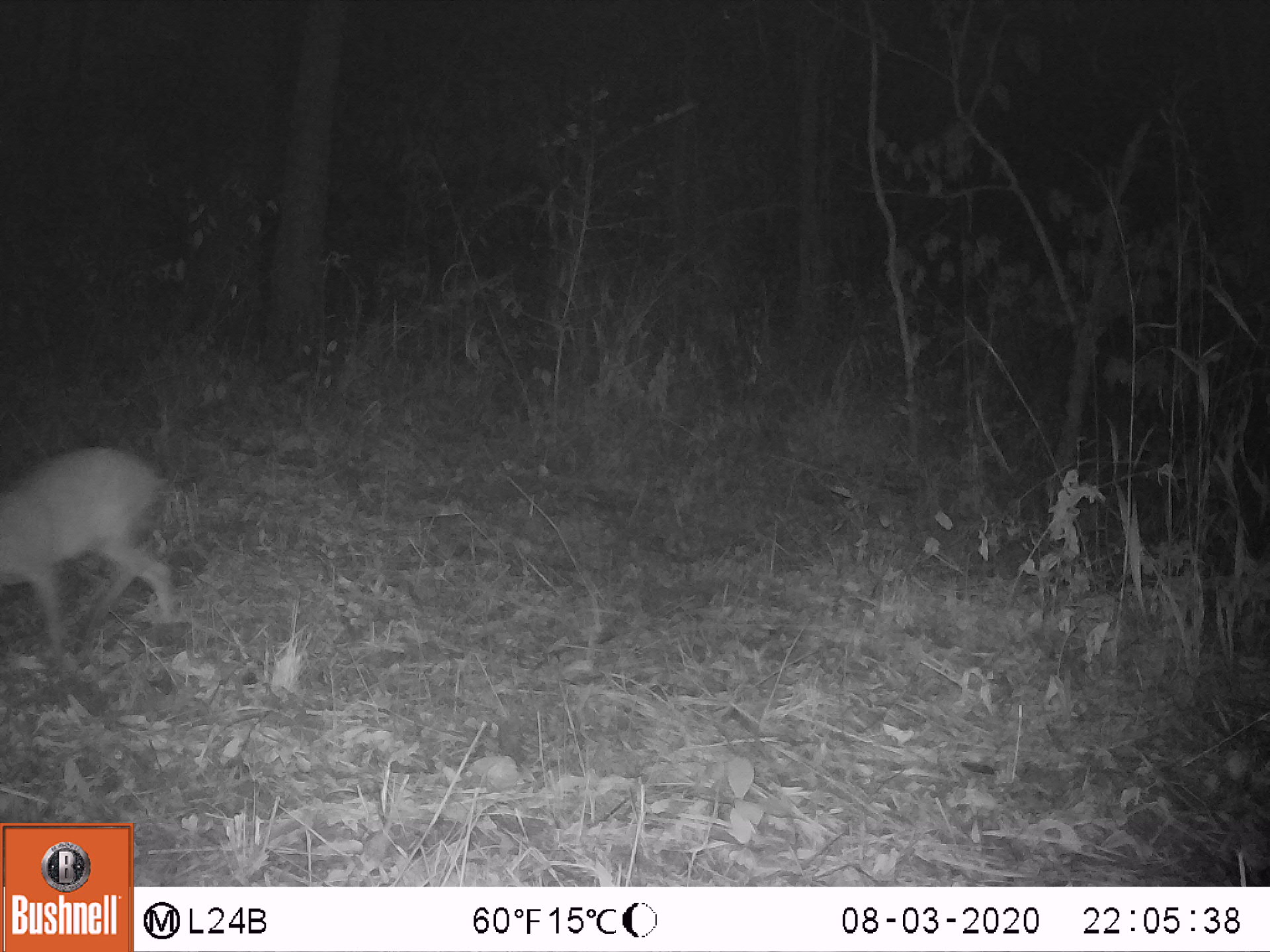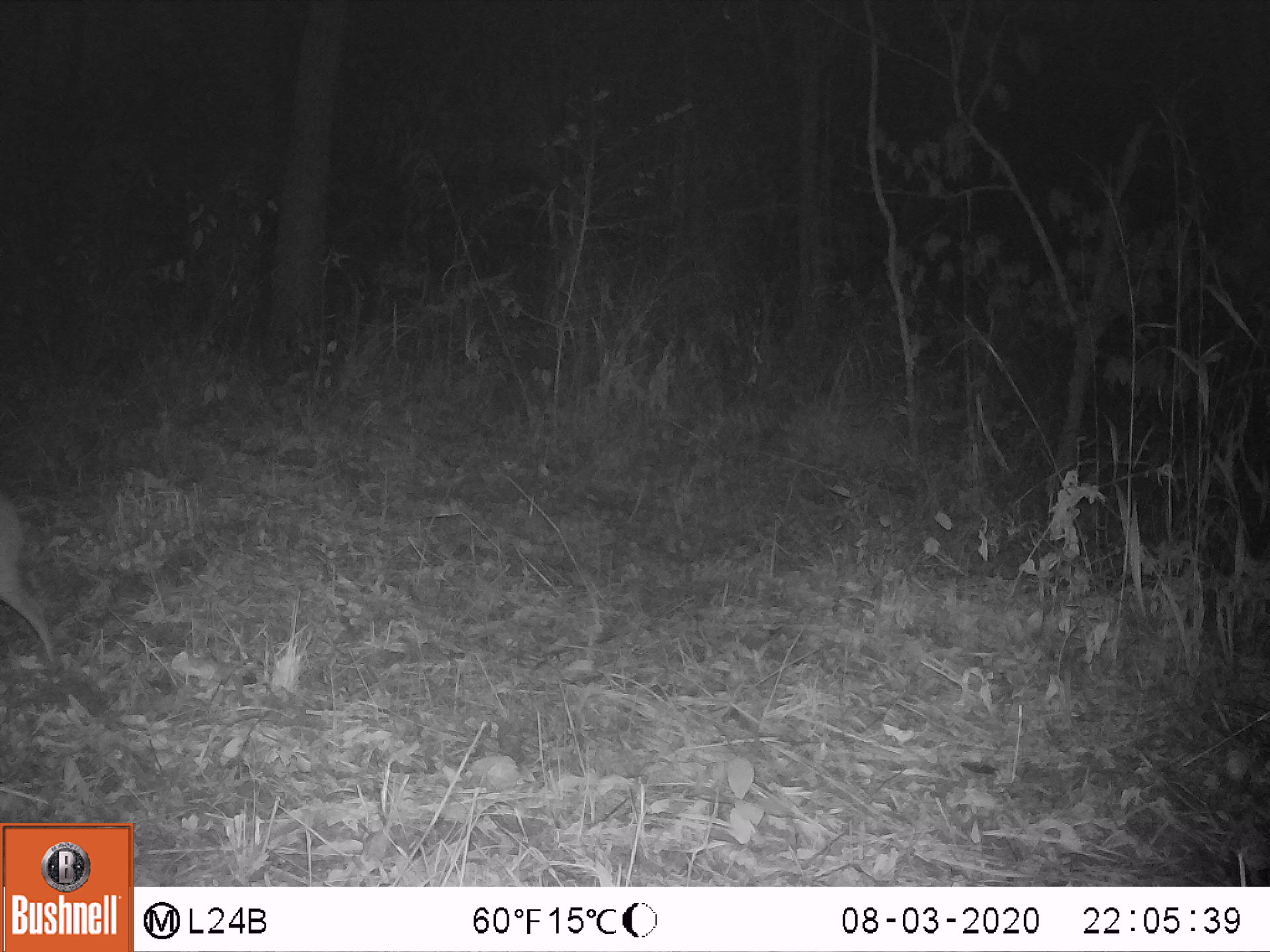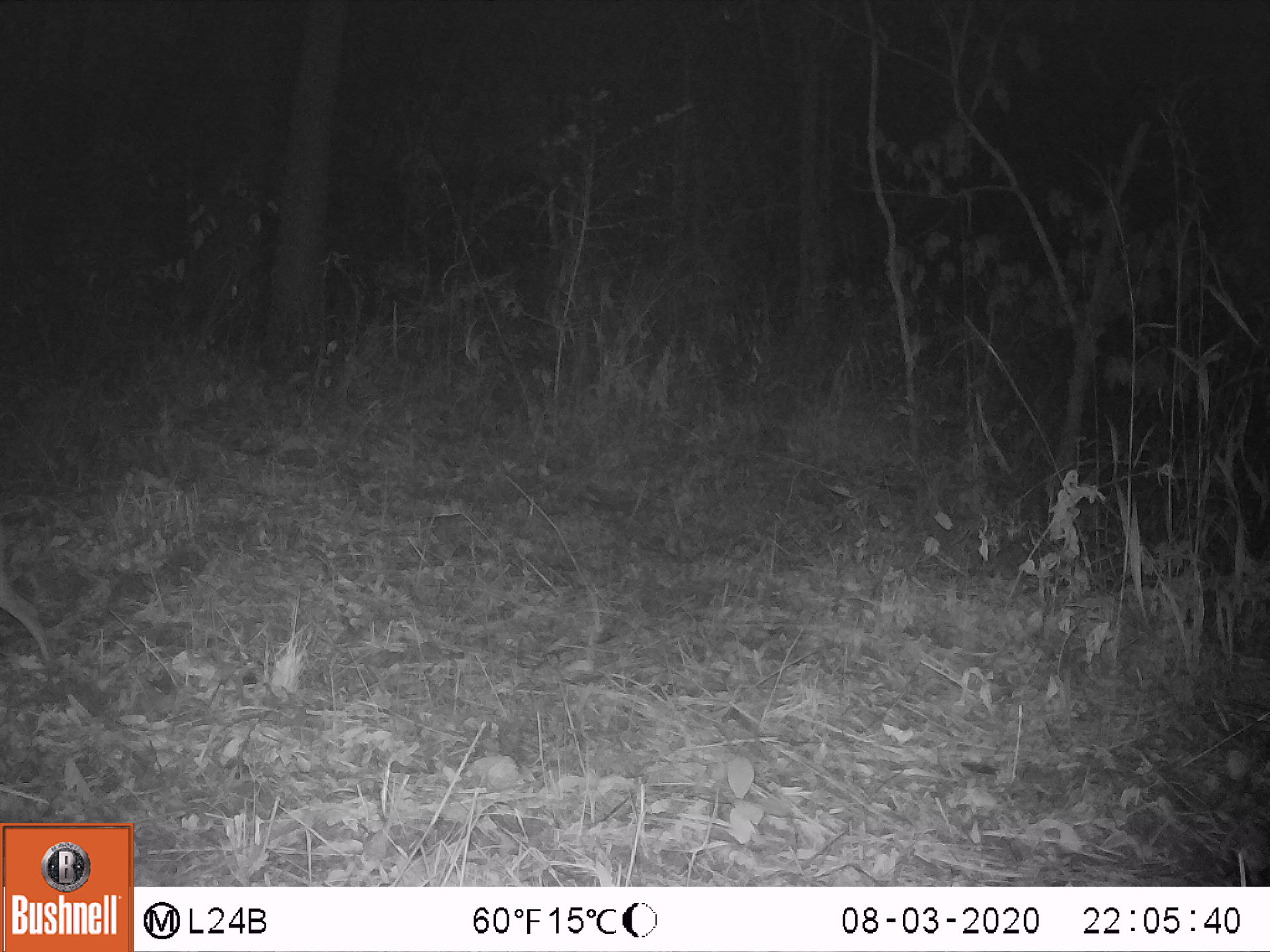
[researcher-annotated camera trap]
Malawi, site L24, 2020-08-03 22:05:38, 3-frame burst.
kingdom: Animalia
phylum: Chordata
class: Mammalia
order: Artiodactyla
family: Bovidae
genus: Sylvicapra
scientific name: Sylvicapra grimmia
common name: common duiker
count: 1